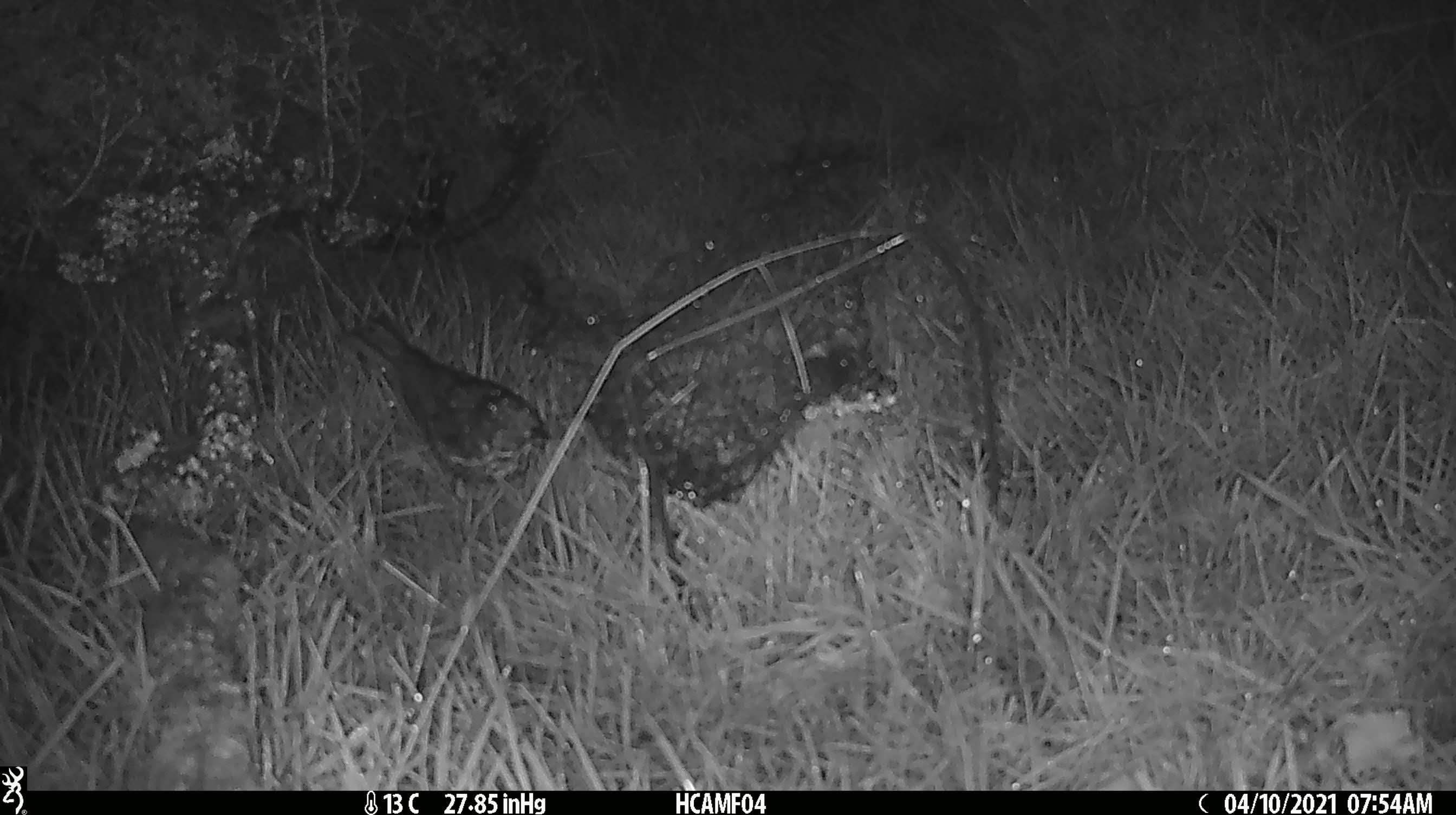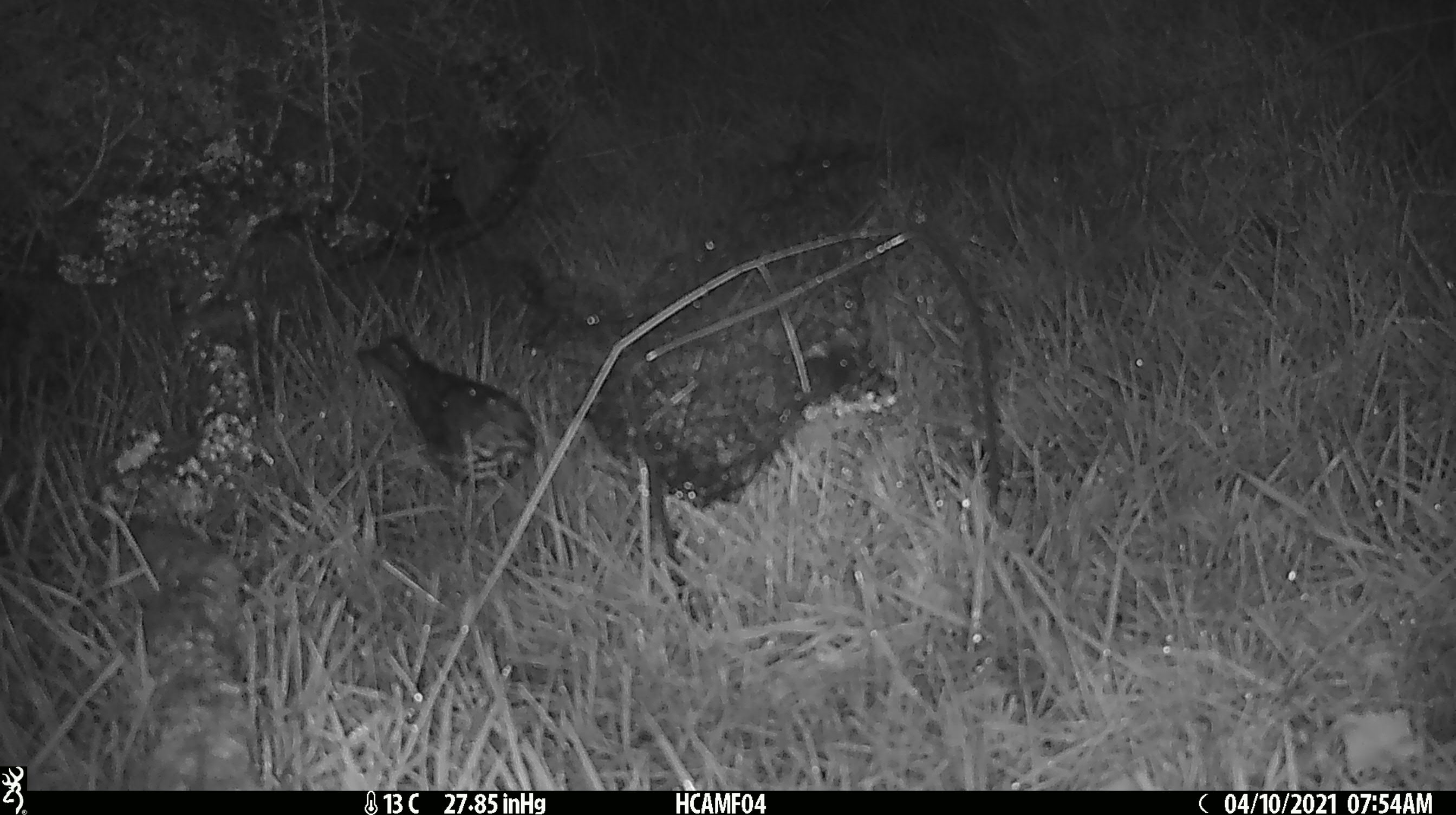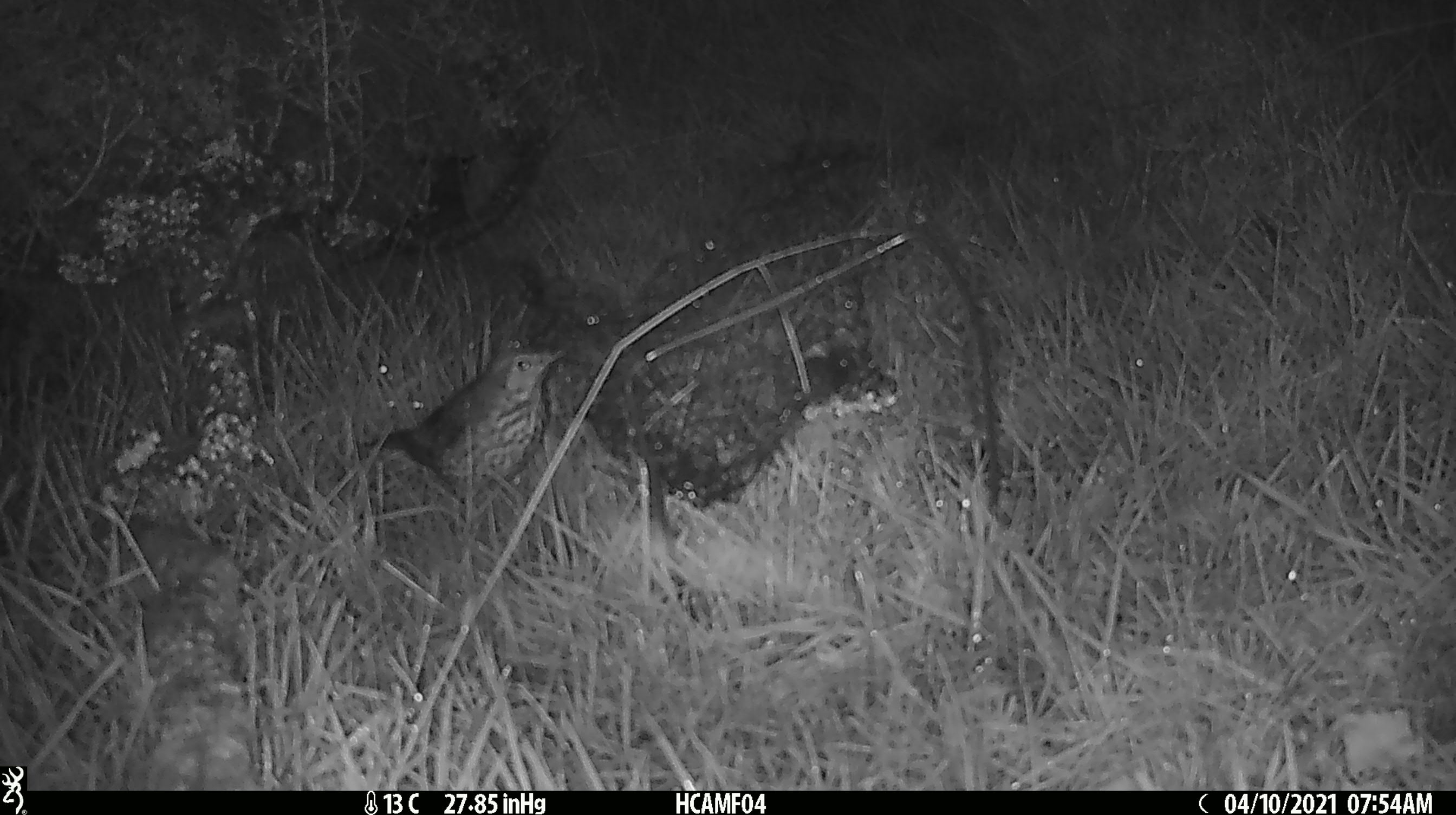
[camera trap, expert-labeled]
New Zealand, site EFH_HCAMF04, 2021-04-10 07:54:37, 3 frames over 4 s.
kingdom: Animalia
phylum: Chordata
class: Aves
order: Passeriformes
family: Turdidae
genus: Turdus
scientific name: Turdus philomelos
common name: song thrush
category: thrush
Thrush (song thrush) (Turdus philomelos).